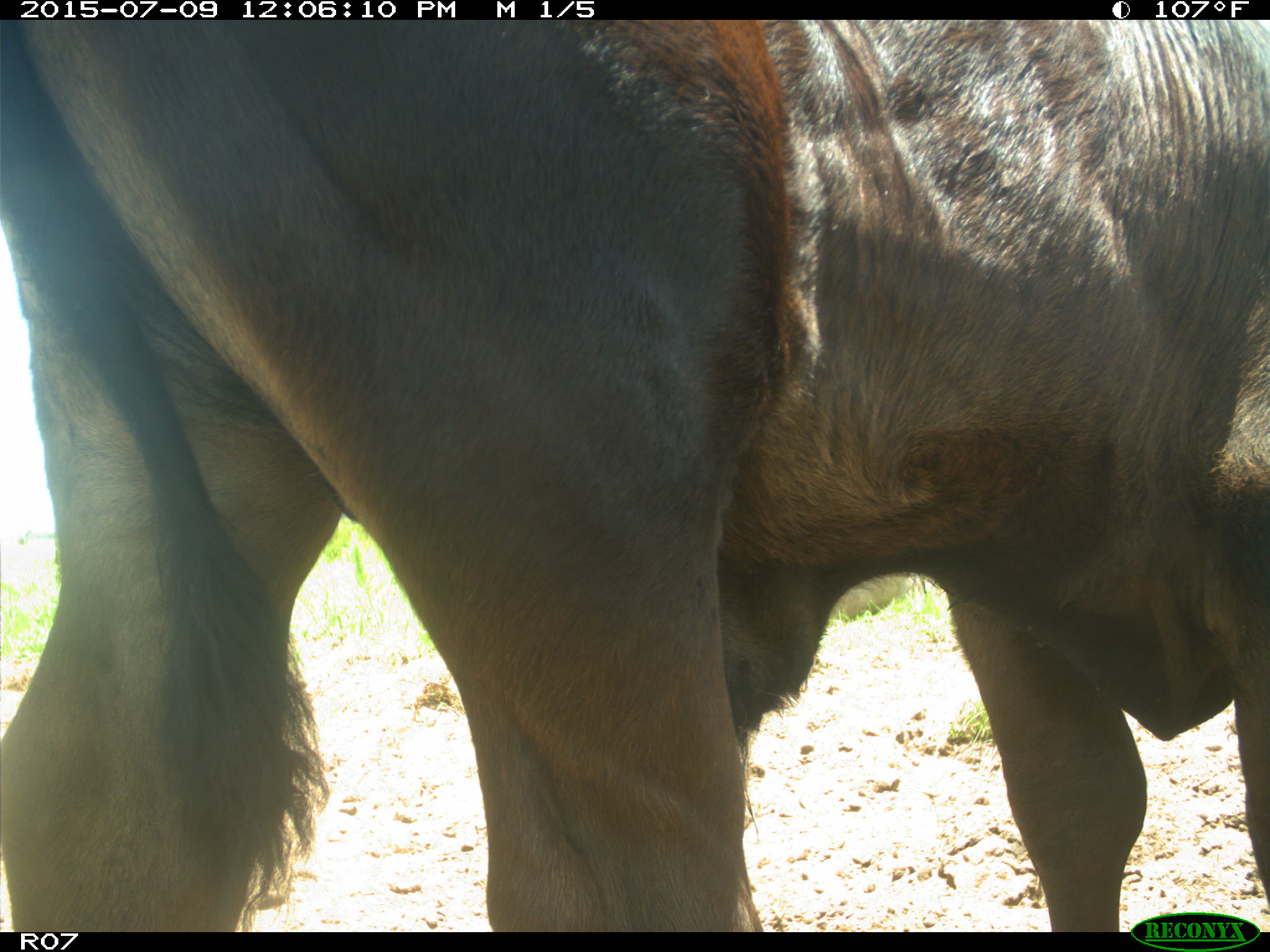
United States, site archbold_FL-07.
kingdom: Animalia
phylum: Chordata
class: Mammalia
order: Artiodactyla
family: Bovidae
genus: Bos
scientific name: Bos taurus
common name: domestic cow